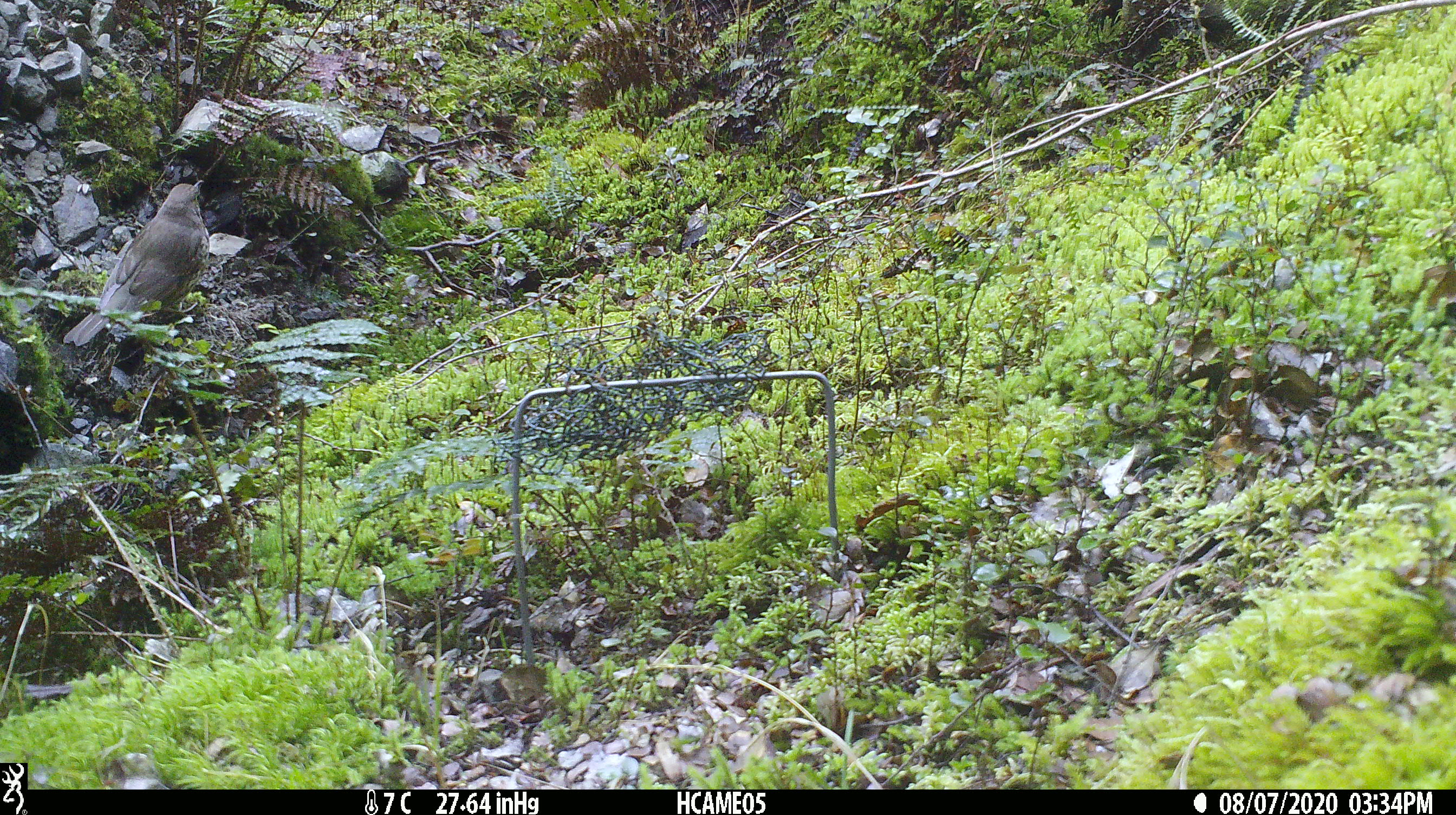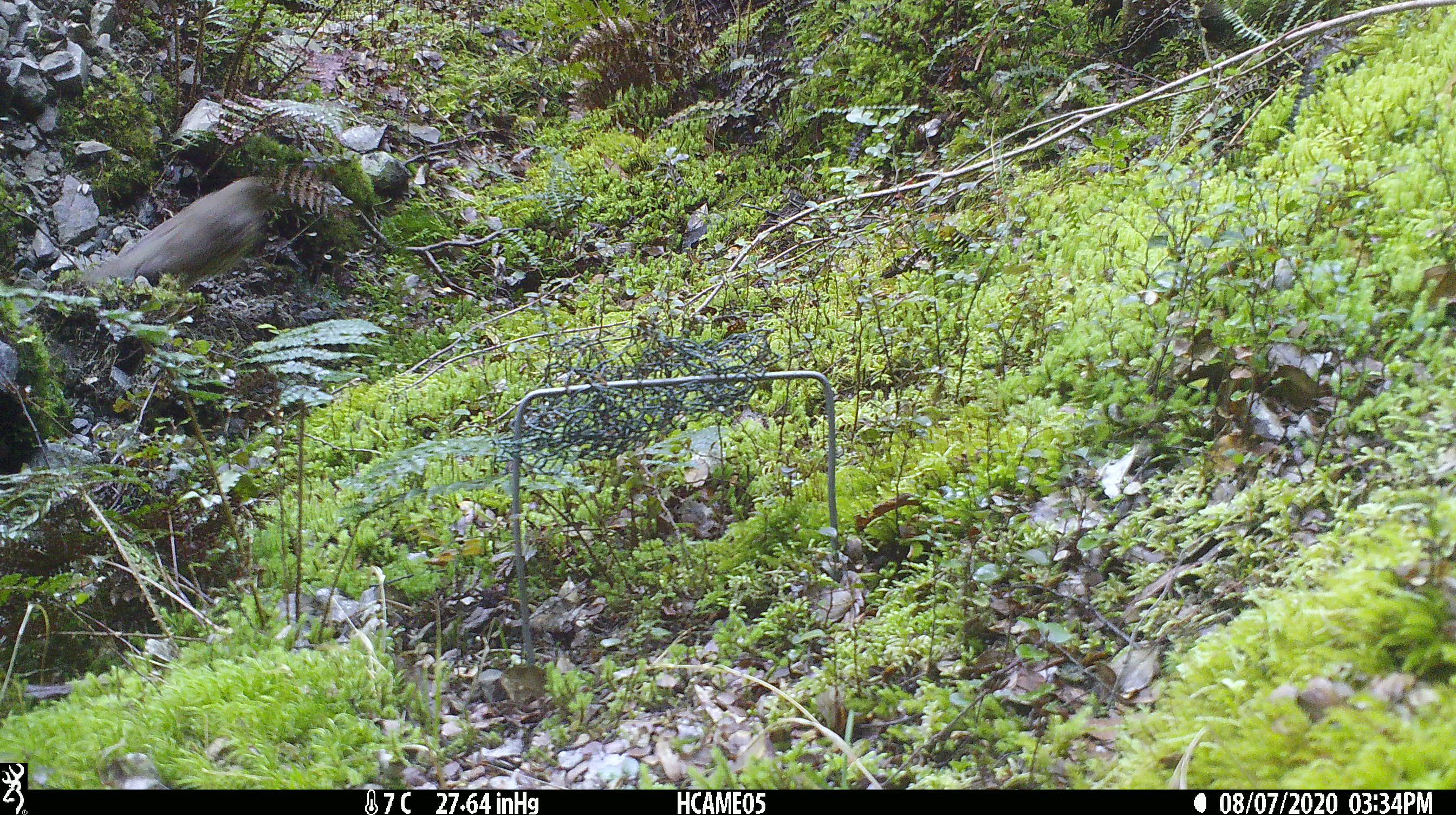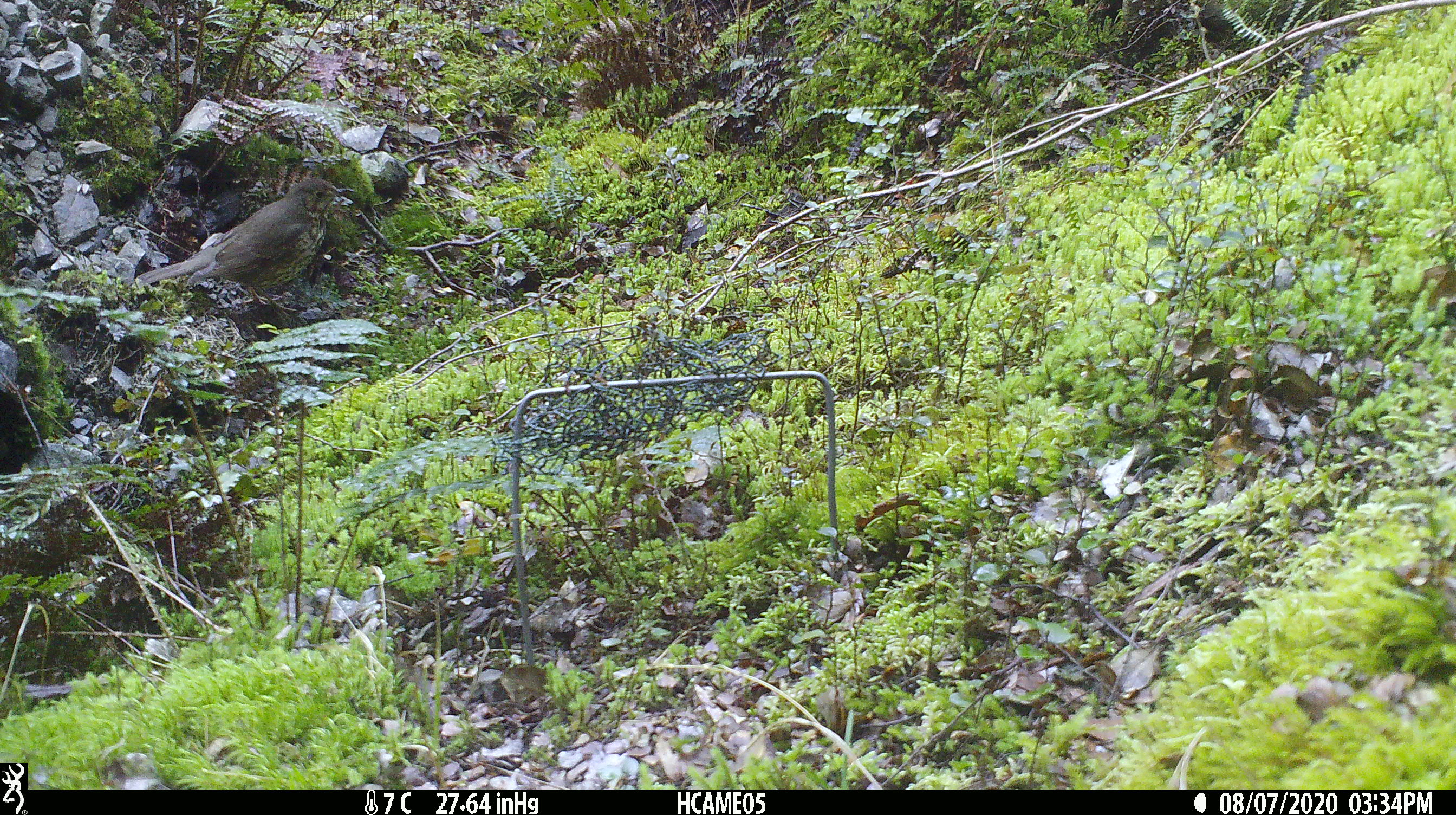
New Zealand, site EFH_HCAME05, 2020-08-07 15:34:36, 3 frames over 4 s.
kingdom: Animalia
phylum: Chordata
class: Aves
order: Passeriformes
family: Turdidae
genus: Turdus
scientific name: Turdus philomelos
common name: song thrush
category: thrush